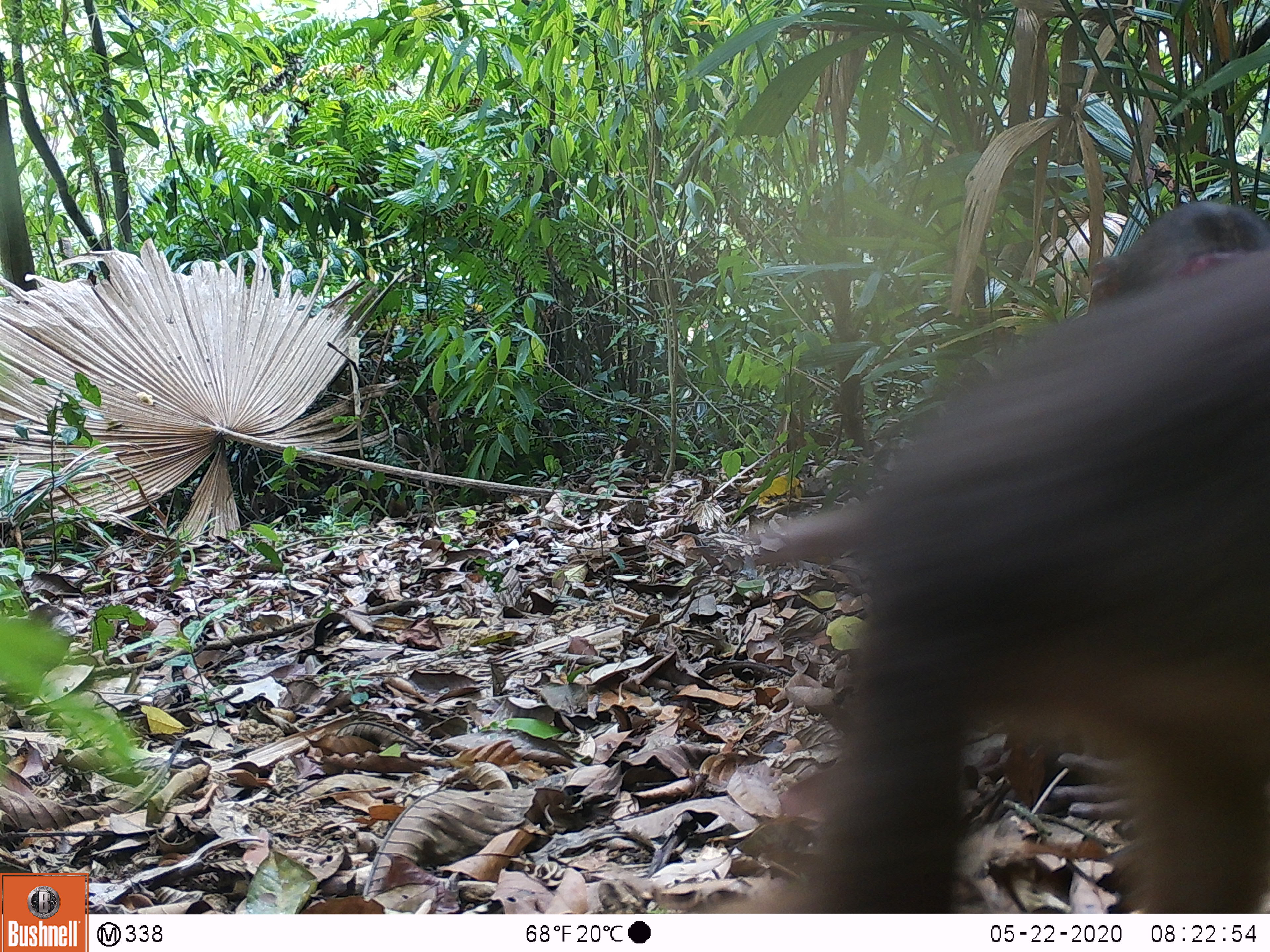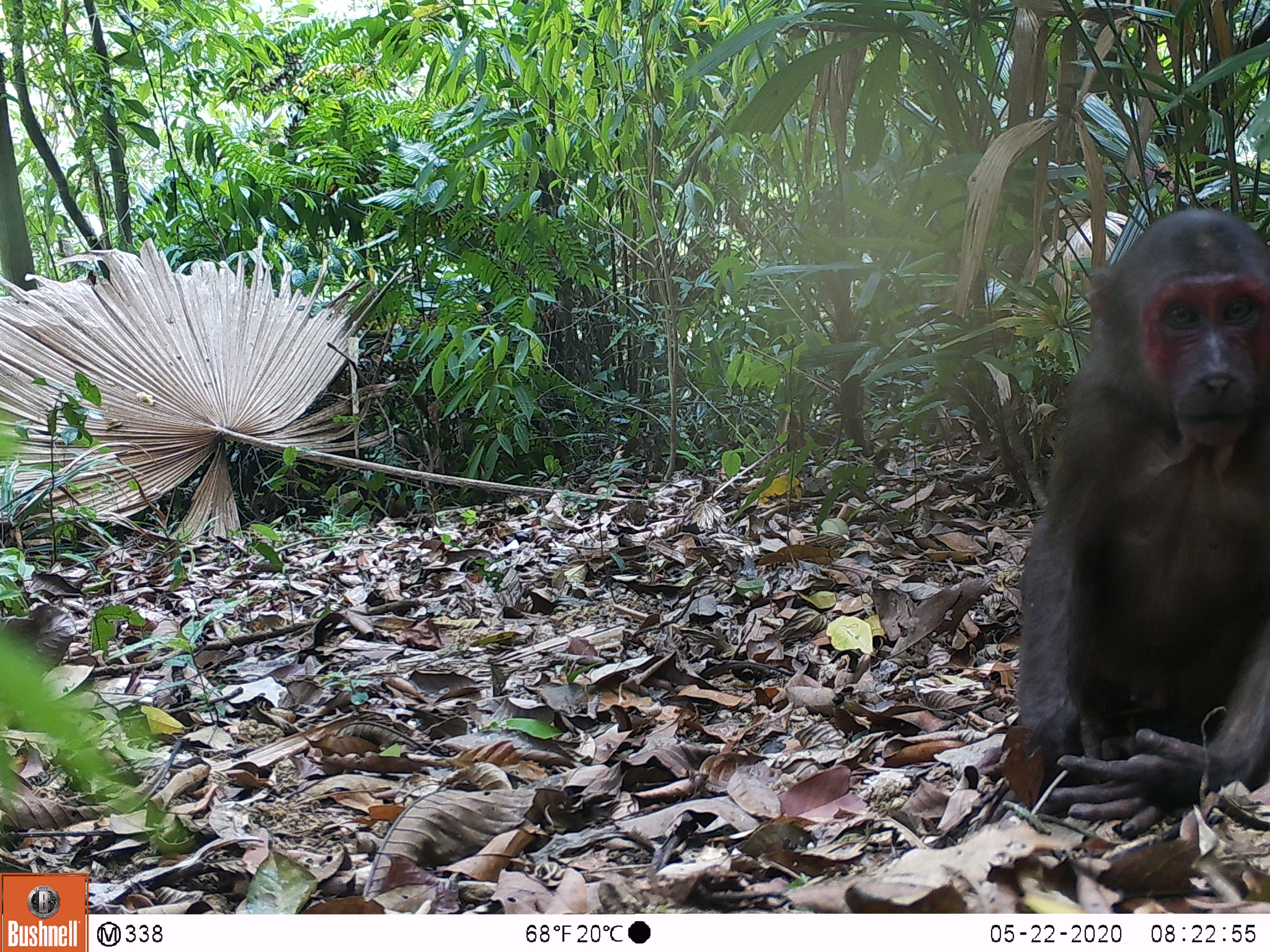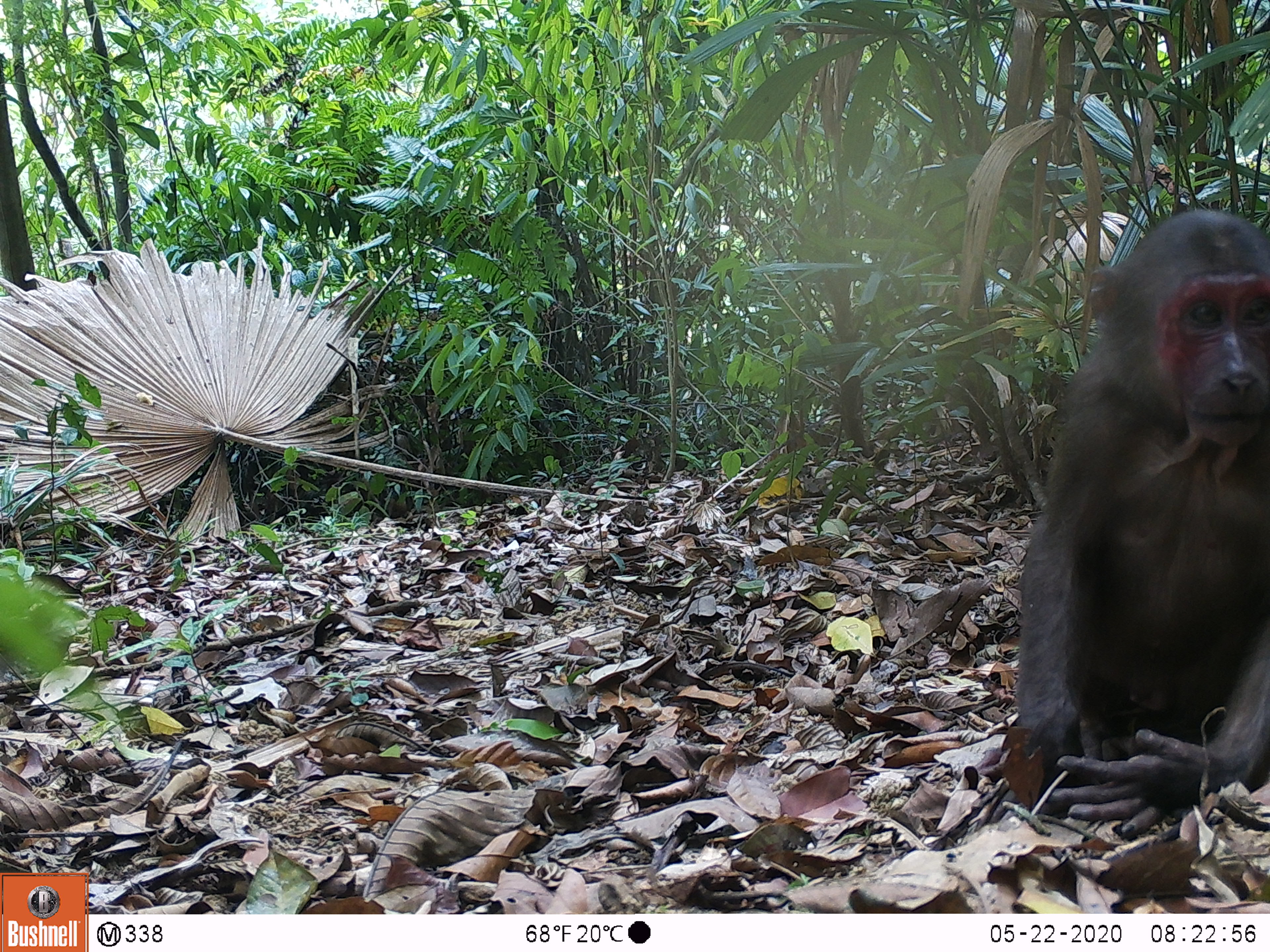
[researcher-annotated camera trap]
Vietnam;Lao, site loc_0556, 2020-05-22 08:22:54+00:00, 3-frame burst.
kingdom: Animalia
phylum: Chordata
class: Mammalia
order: Primates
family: Cercopithecidae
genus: Macaca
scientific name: Macaca arctoides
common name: stump-tailed macaque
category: stump tailed macaque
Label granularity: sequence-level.